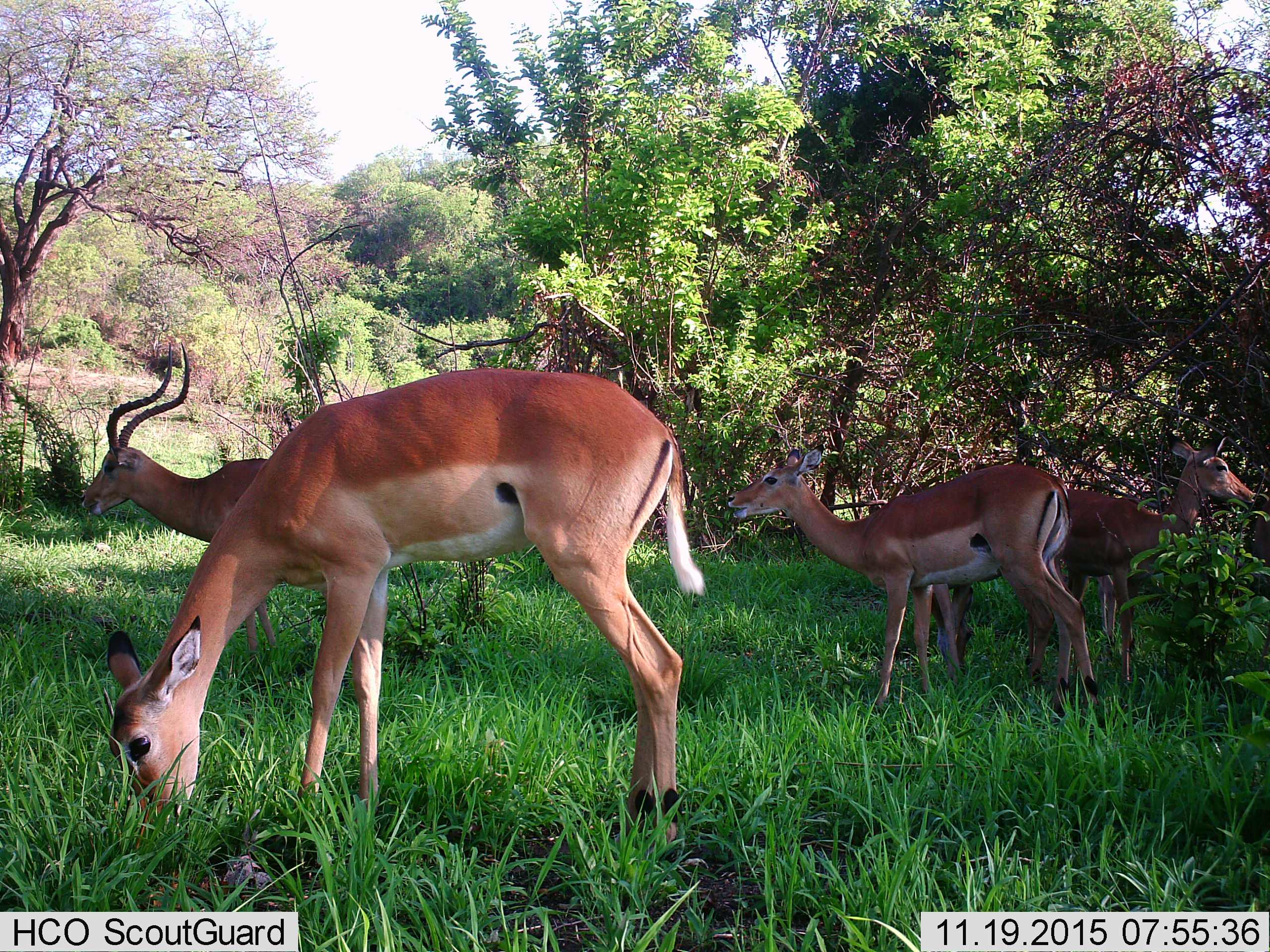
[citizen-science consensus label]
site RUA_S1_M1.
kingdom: Animalia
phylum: Chordata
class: Mammalia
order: Artiodactyla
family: Bovidae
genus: Aepyceros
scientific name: Aepyceros melampus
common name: impala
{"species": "impala (Aepyceros melampus)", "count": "4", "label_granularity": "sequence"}